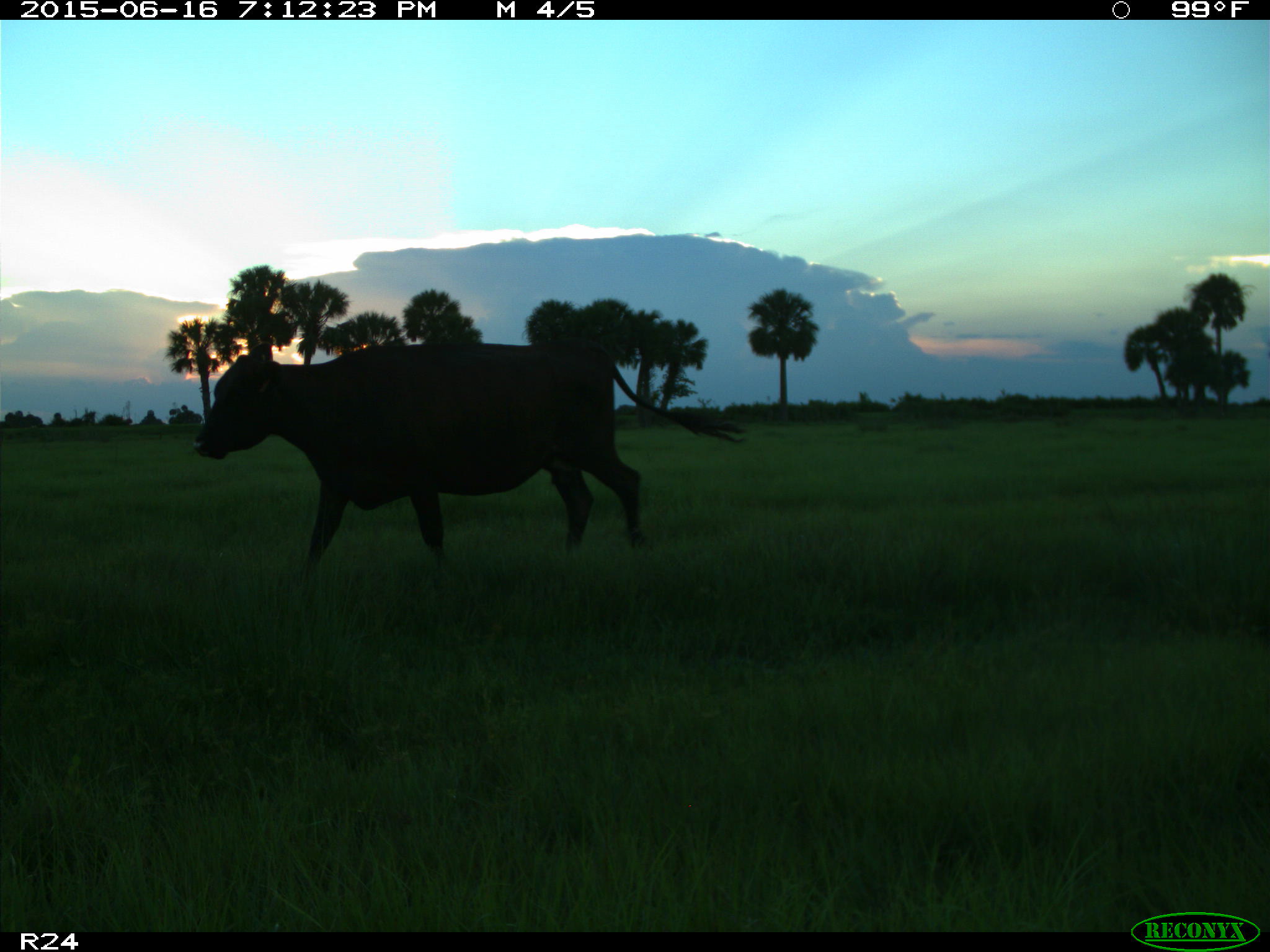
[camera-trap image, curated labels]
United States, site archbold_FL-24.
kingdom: Animalia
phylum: Chordata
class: Mammalia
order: Artiodactyla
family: Bovidae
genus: Bos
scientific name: Bos taurus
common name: domestic cow